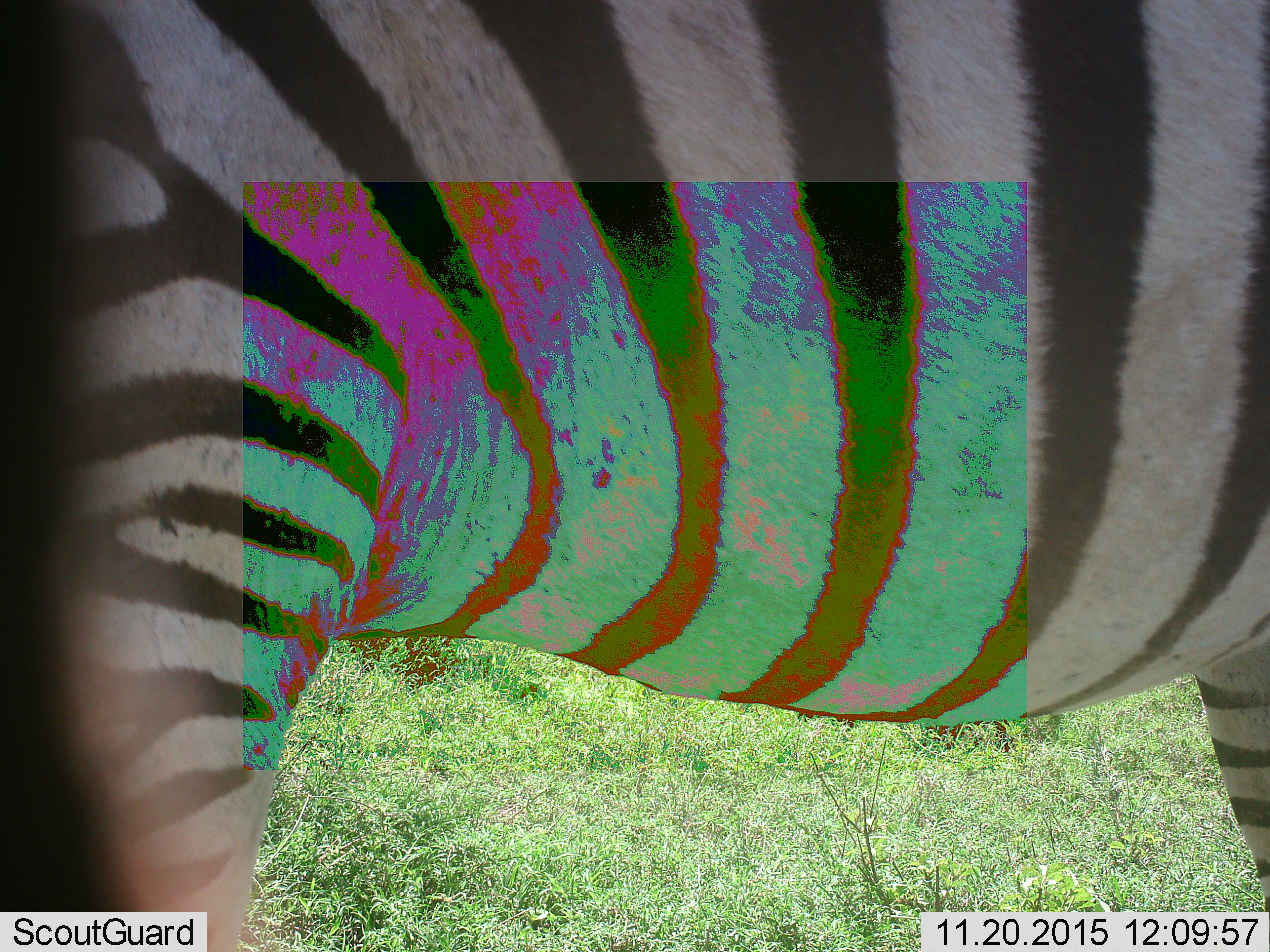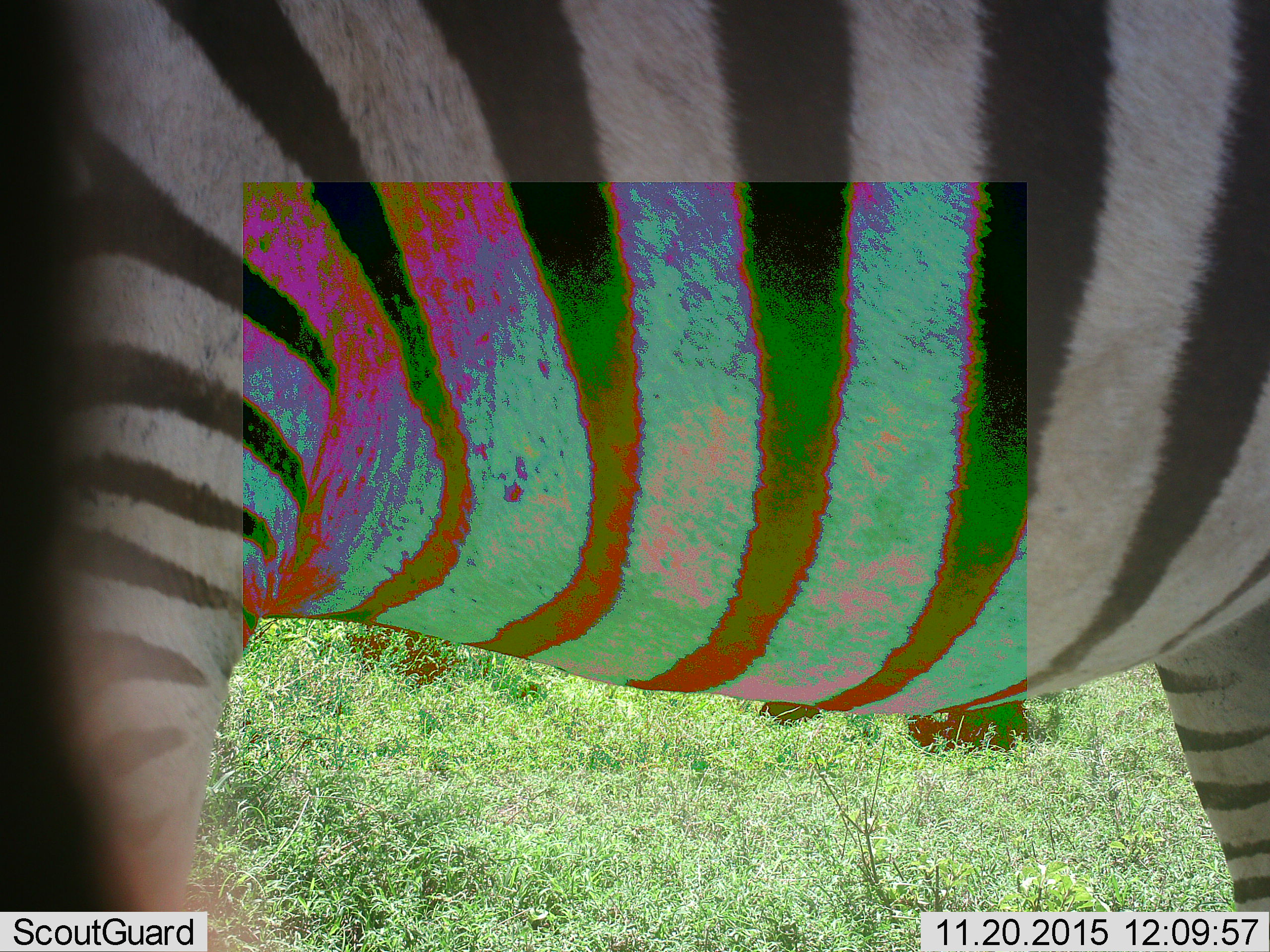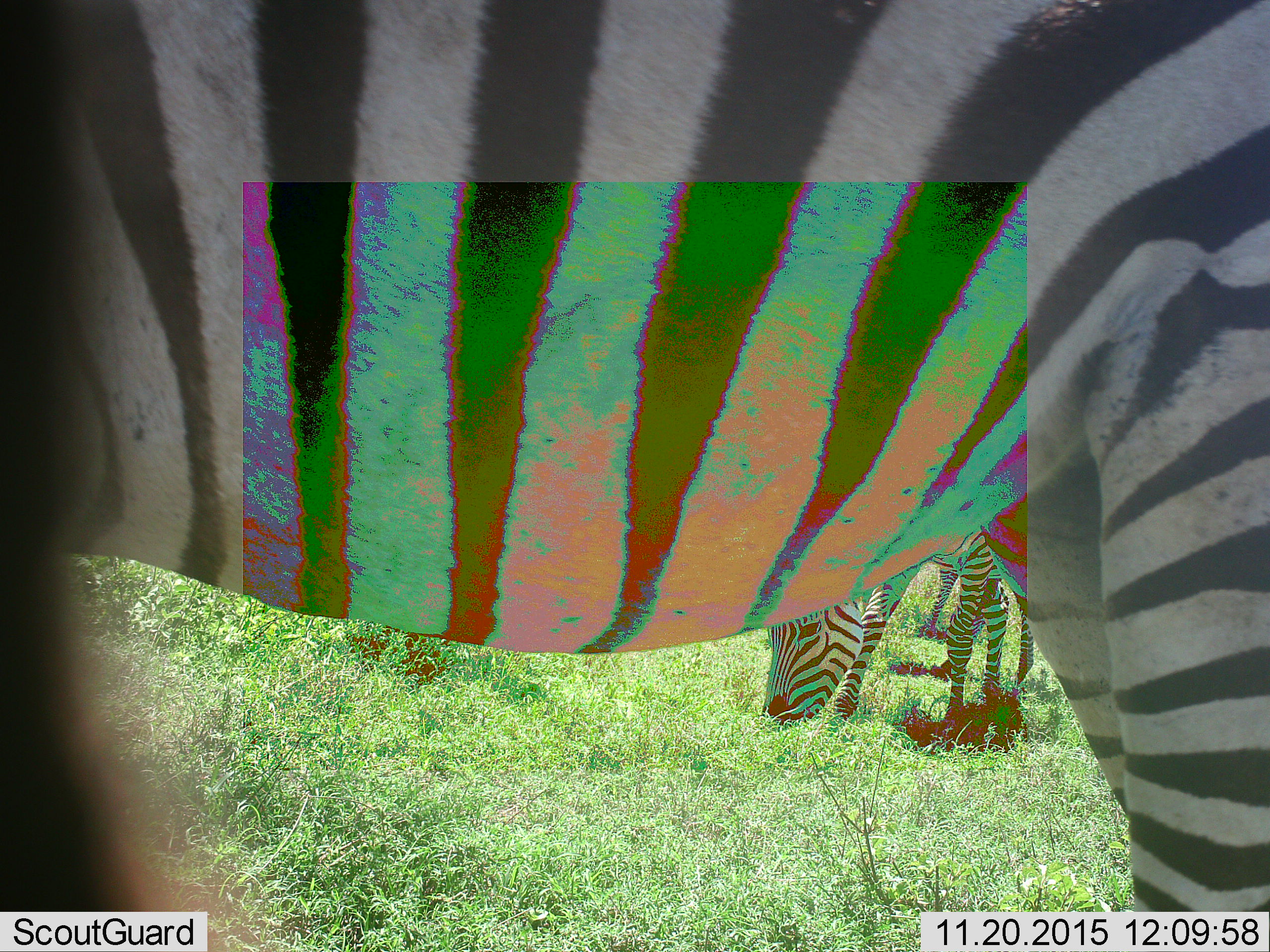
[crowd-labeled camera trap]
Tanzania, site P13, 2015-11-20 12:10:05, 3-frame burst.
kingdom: Animalia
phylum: Chordata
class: Mammalia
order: Perissodactyla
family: Equidae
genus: Equus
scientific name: Equus quagga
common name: plains zebra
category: zebra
Zebra (plains zebra) (Equus quagga), count 3. Behavior (volunteer vote fractions): standing 89%, resting 0%, moving 22%, interacting 11%. Young present (vote fraction): 0%. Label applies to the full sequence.